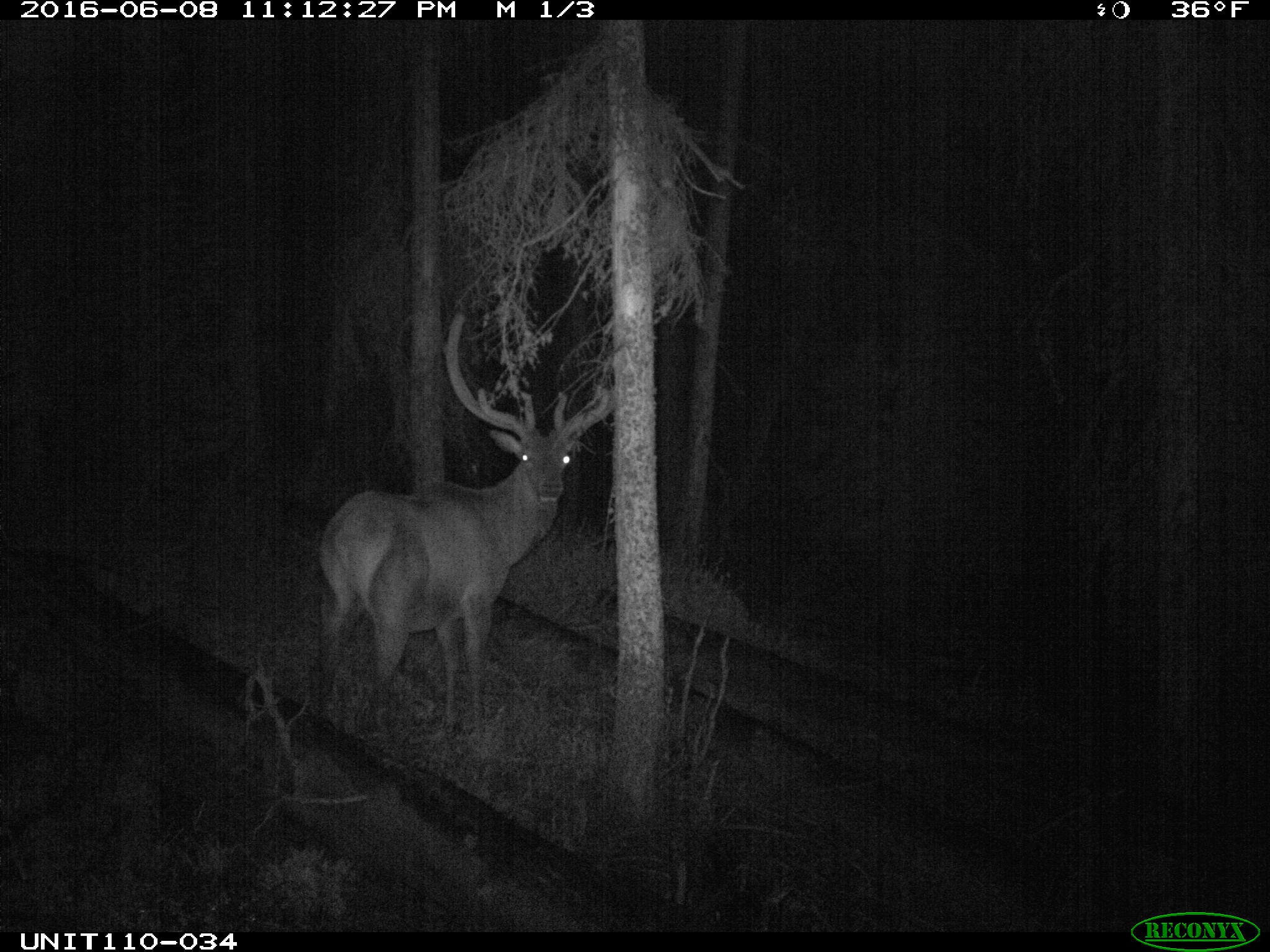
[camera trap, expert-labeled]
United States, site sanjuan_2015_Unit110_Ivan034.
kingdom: Animalia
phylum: Chordata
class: Mammalia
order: Artiodactyla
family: Cervidae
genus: Cervus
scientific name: Cervus elaphus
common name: red deer